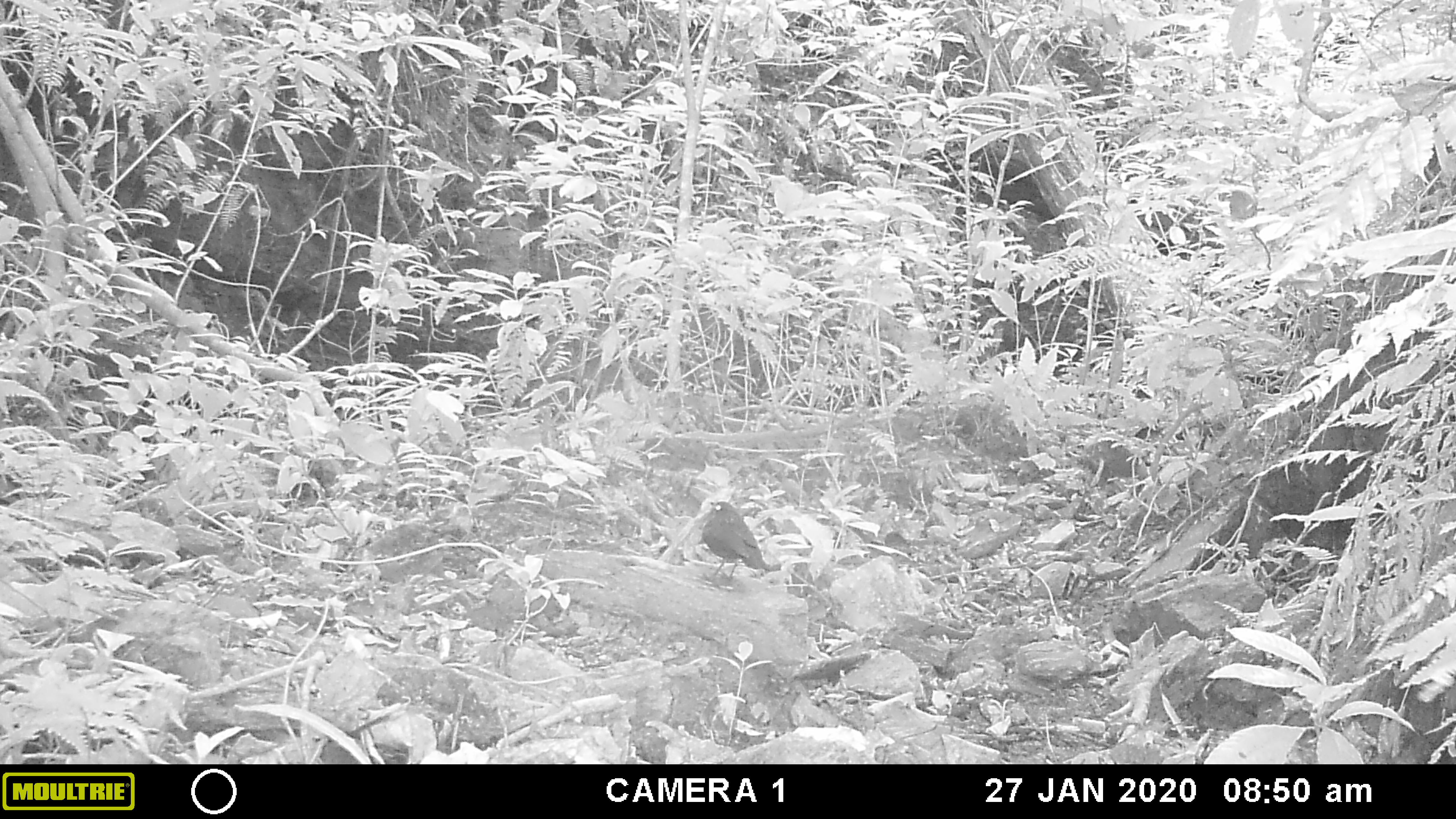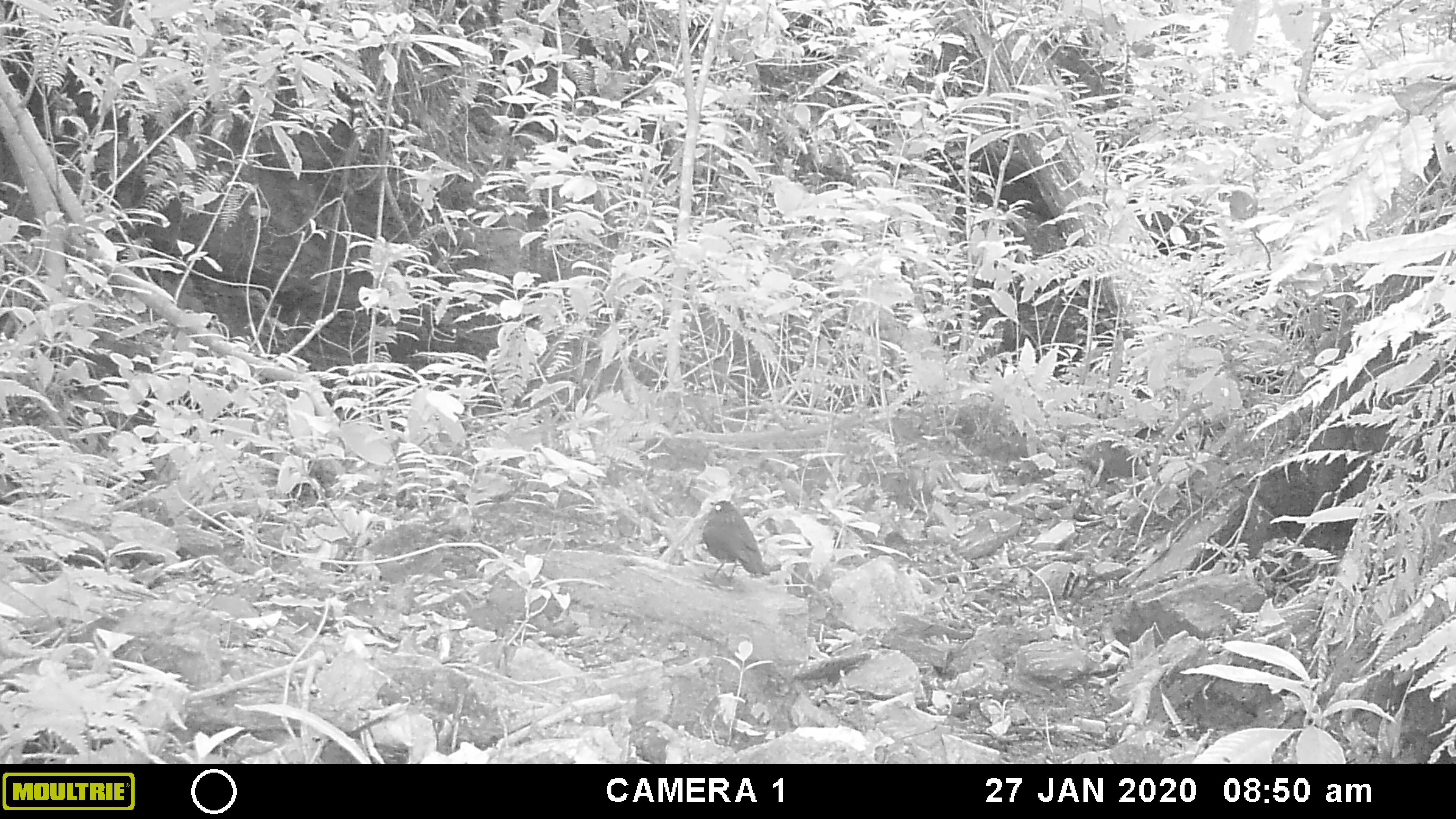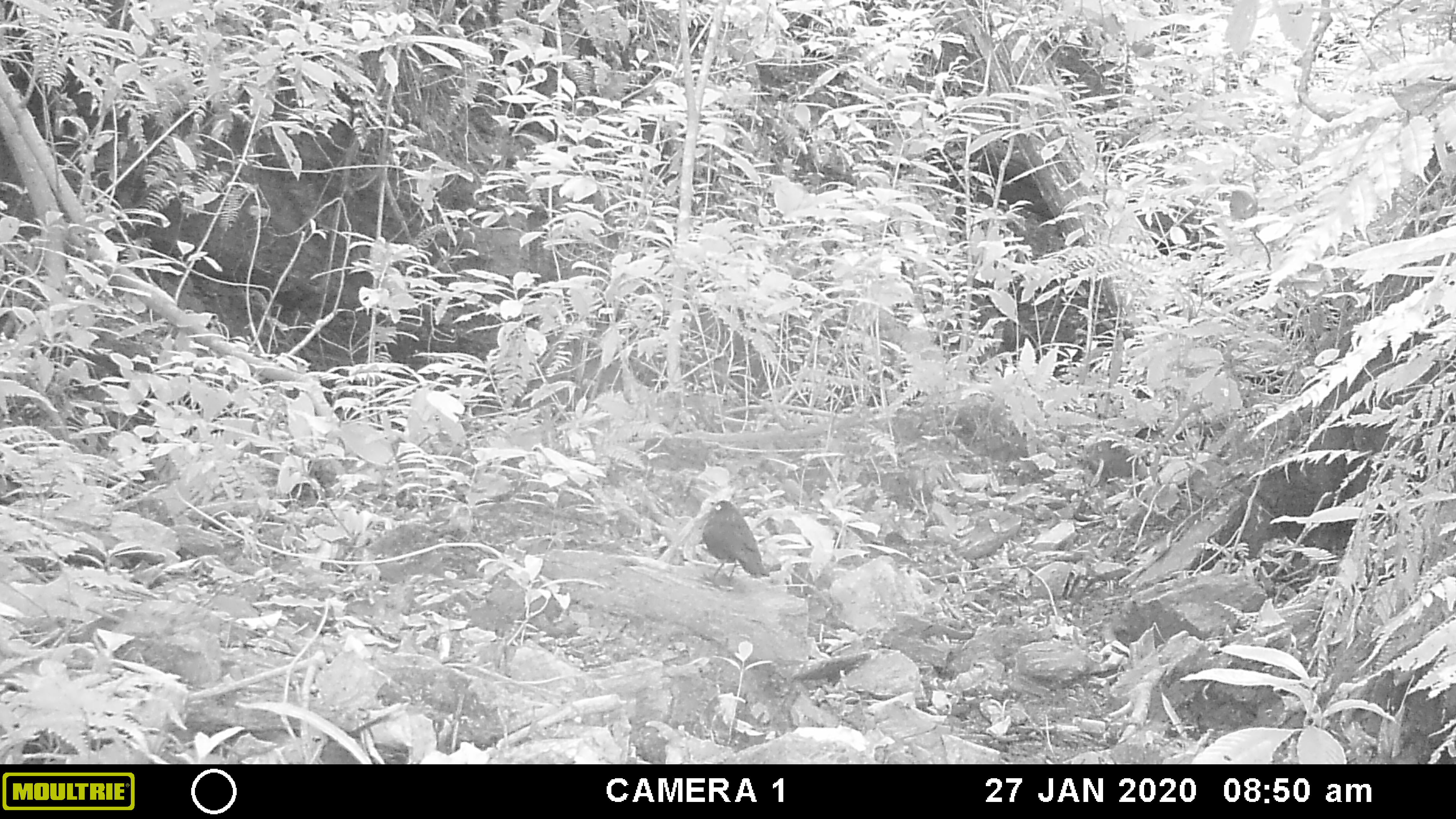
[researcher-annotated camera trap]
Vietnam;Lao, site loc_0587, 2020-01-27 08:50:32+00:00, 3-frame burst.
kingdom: Animalia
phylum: Chordata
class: Aves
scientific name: Aves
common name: bird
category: unidentified bird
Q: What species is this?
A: Unidentified bird (bird) (Aves).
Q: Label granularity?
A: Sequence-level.